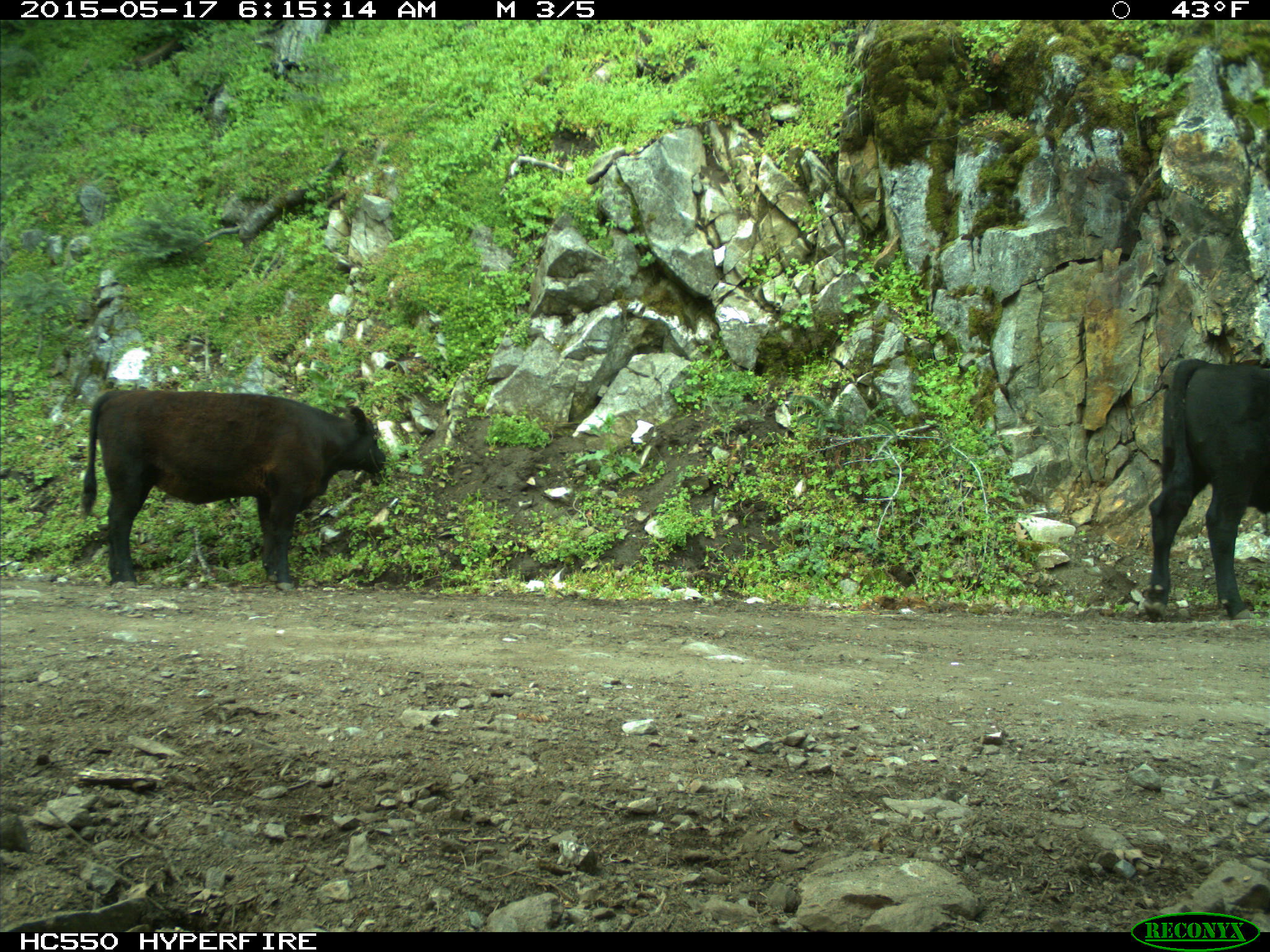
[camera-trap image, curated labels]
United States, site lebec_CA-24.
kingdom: Animalia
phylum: Chordata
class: Mammalia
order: Artiodactyla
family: Bovidae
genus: Bos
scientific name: Bos taurus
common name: domestic cow